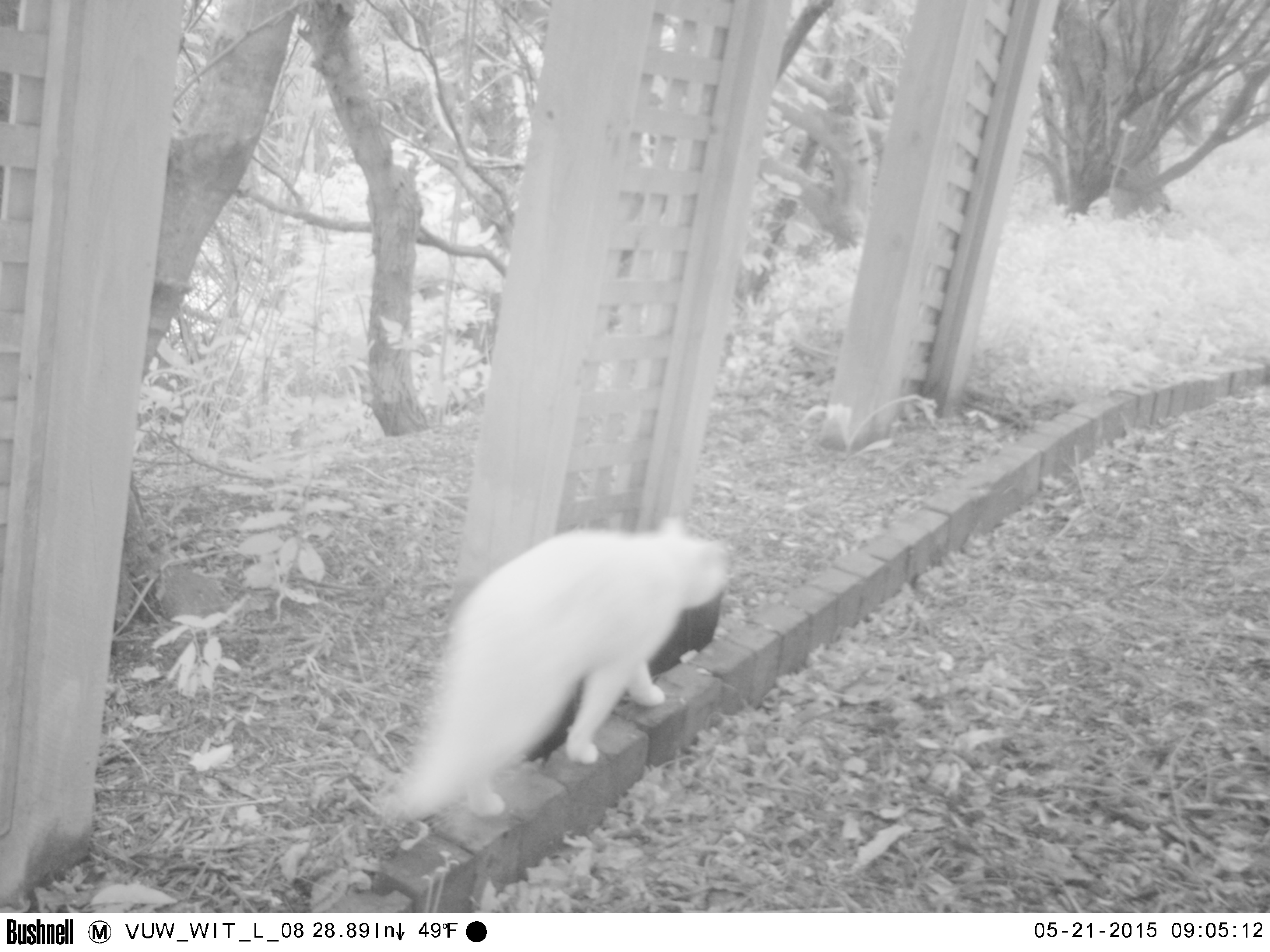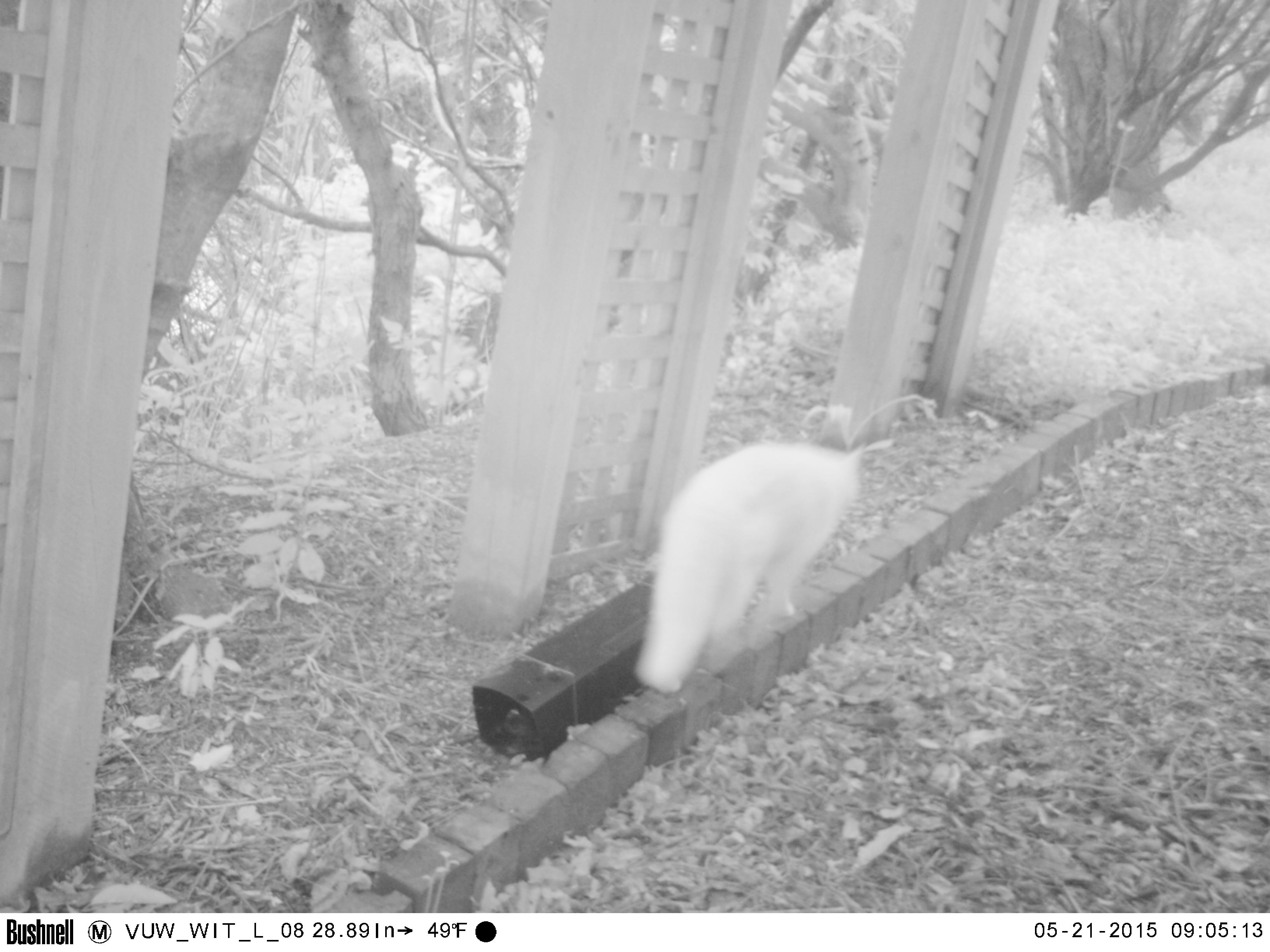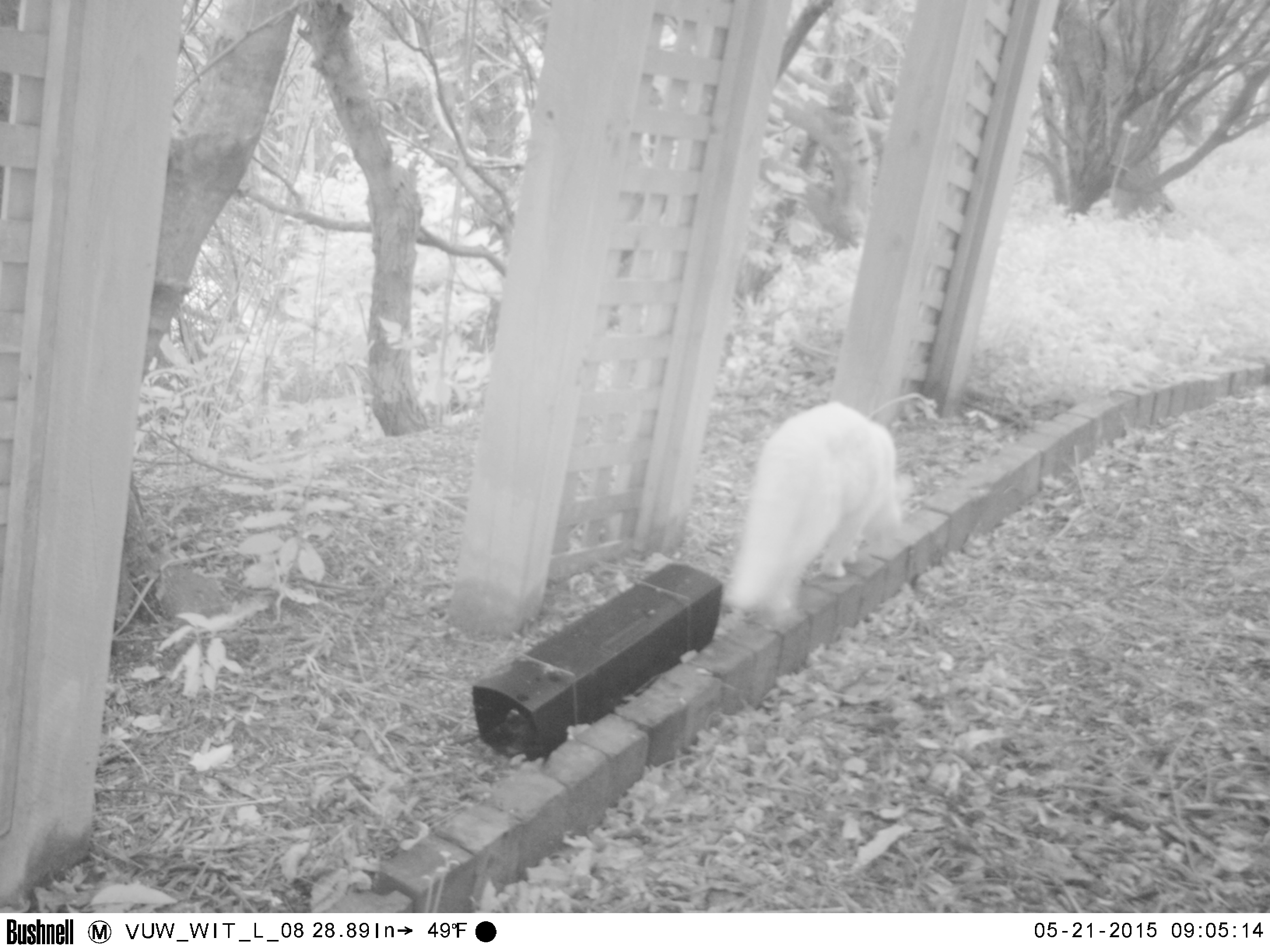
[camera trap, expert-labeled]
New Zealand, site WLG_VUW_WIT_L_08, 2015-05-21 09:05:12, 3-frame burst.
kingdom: Animalia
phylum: Chordata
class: Mammalia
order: Carnivora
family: Felidae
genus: Felis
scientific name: Felis catus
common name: domestic cat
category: cat